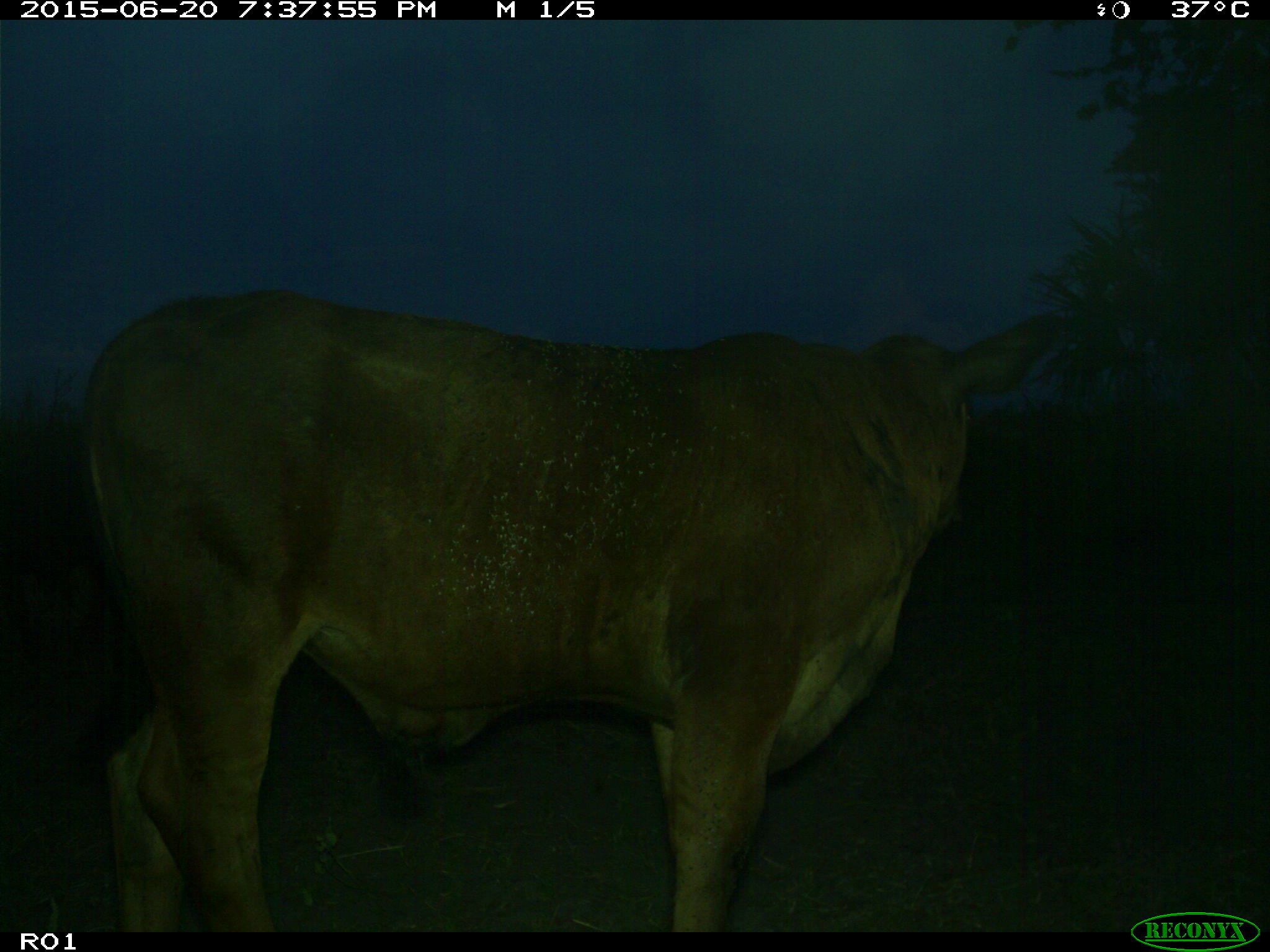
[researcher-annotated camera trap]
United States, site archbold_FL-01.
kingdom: Animalia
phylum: Chordata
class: Mammalia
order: Artiodactyla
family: Bovidae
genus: Bos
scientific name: Bos taurus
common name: domestic cow